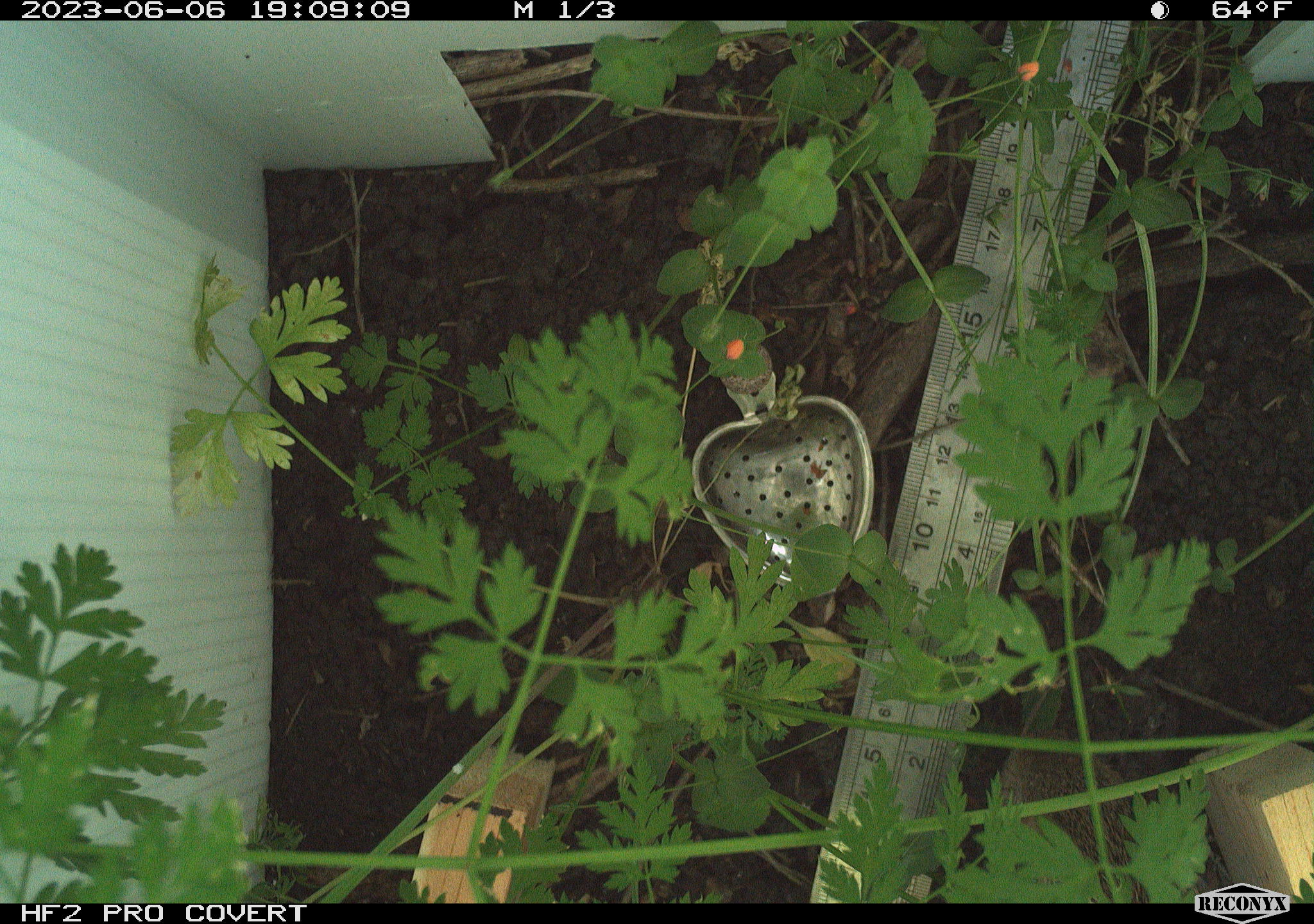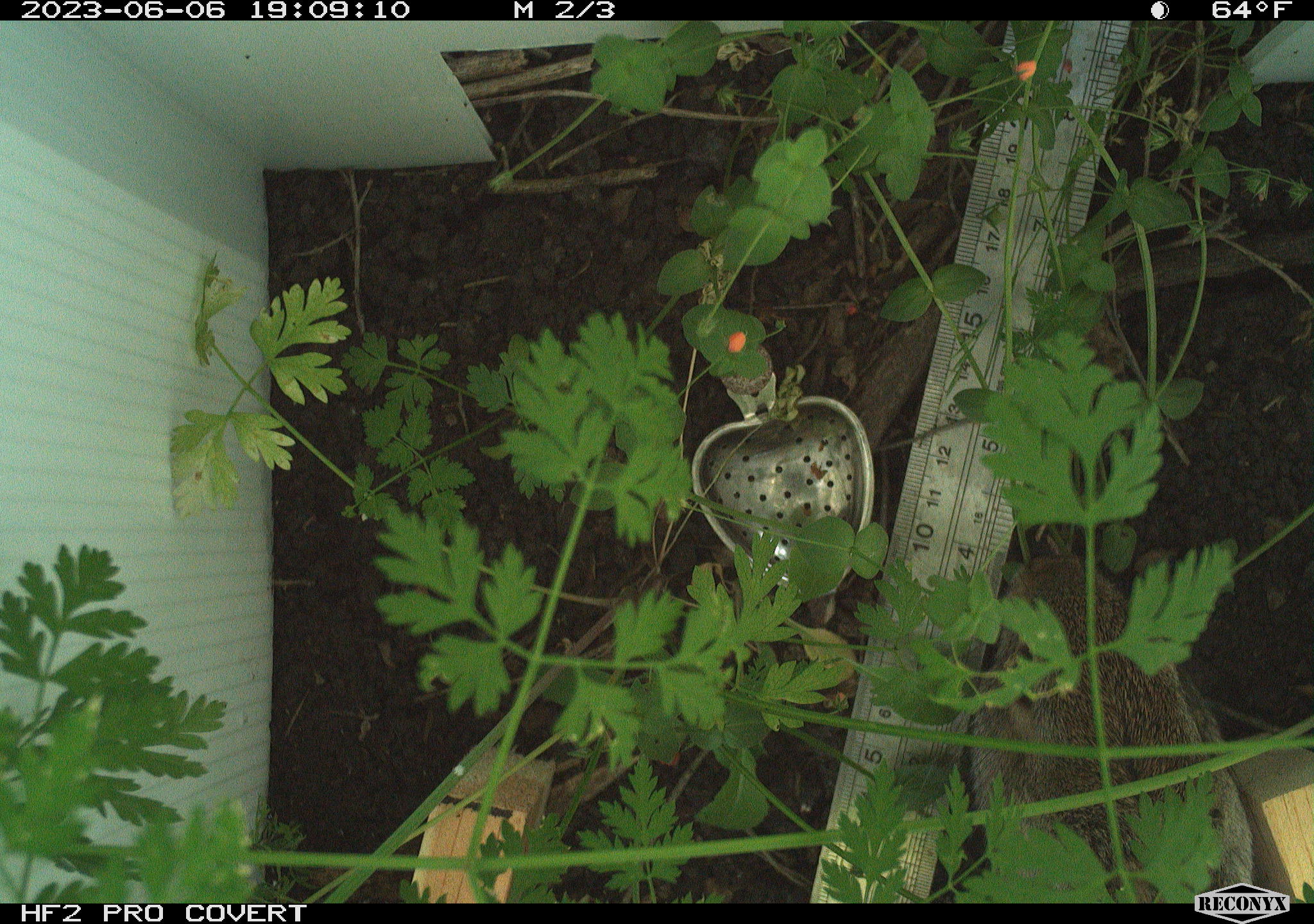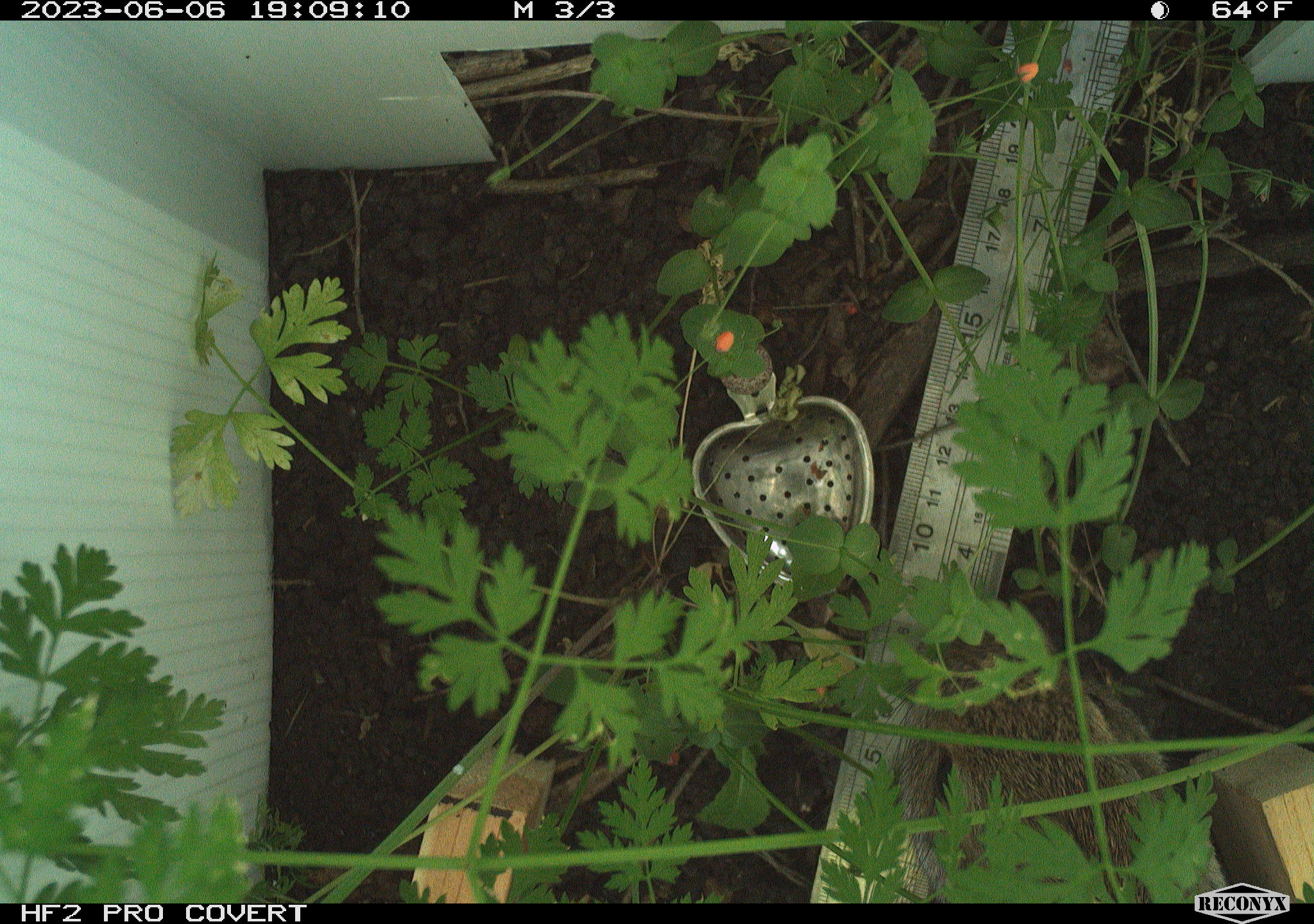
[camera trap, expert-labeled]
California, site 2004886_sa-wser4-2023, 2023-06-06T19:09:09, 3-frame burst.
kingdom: Animalia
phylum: Chordata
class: Mammalia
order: Lagomorpha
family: Leporidae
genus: Sylvilagus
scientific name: Sylvilagus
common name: cottontail rabbits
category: sylvilagus species